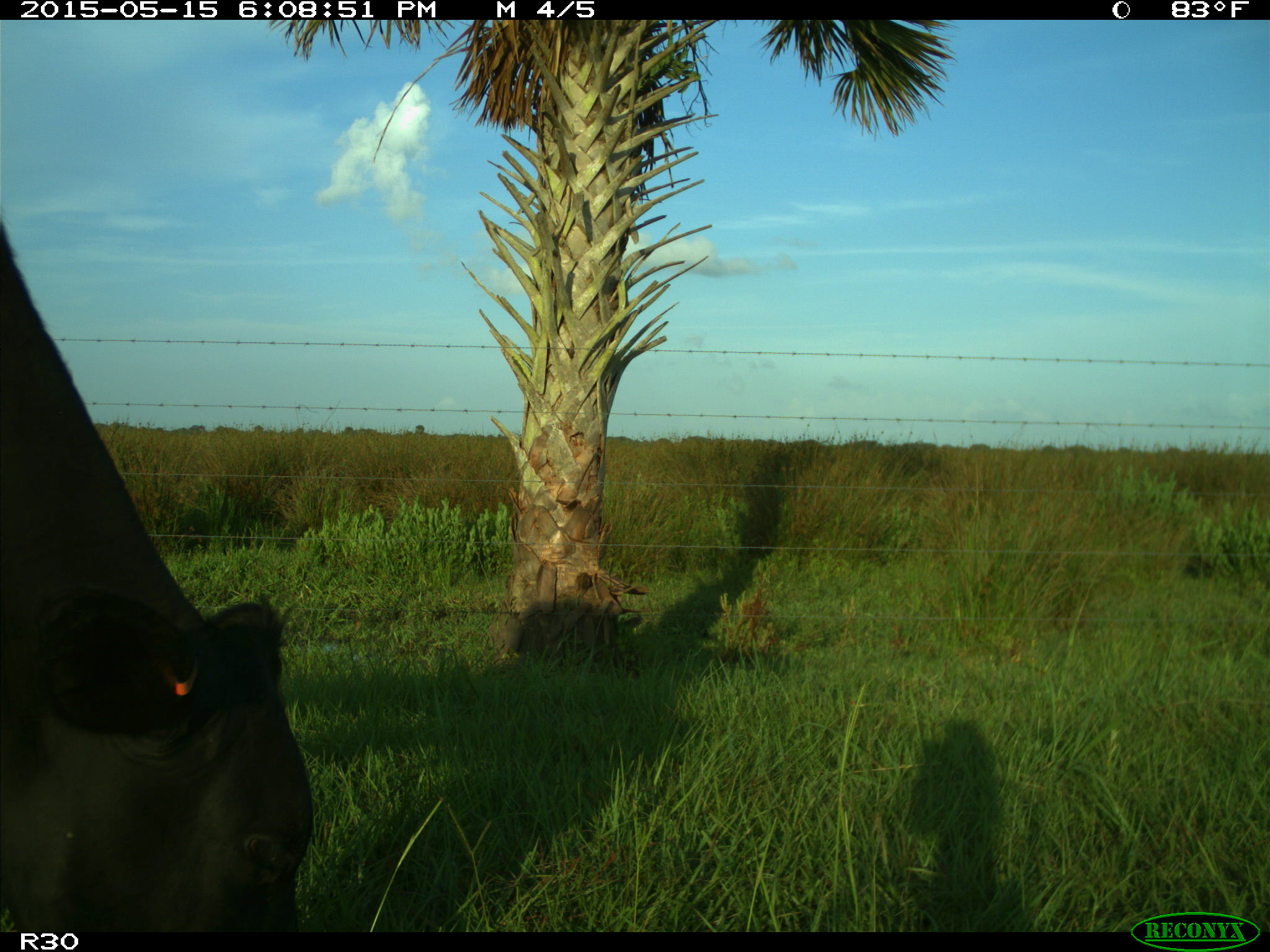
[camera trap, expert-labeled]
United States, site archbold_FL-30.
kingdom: Animalia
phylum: Chordata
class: Mammalia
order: Artiodactyla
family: Bovidae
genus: Bos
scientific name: Bos taurus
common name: domestic cow